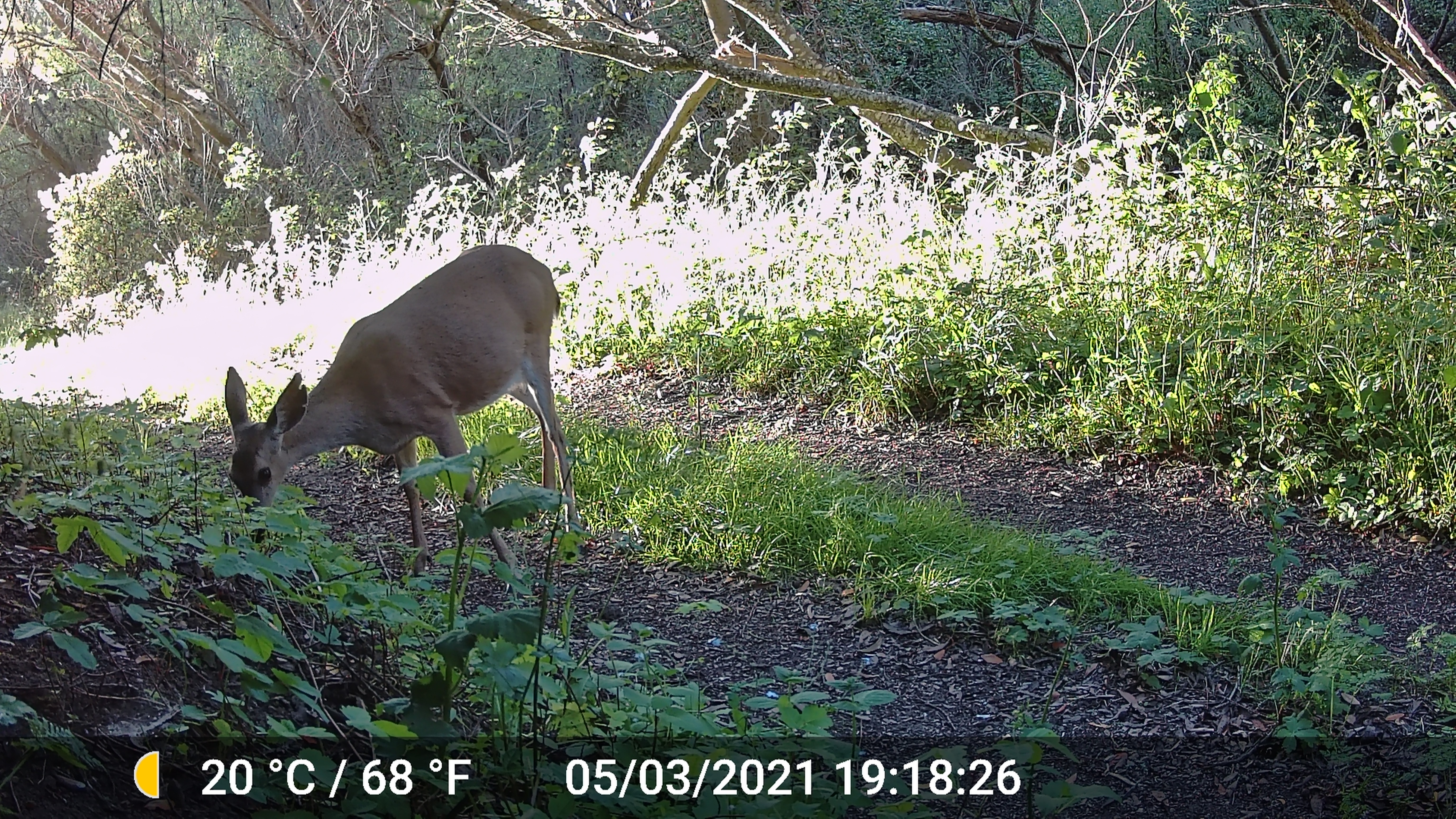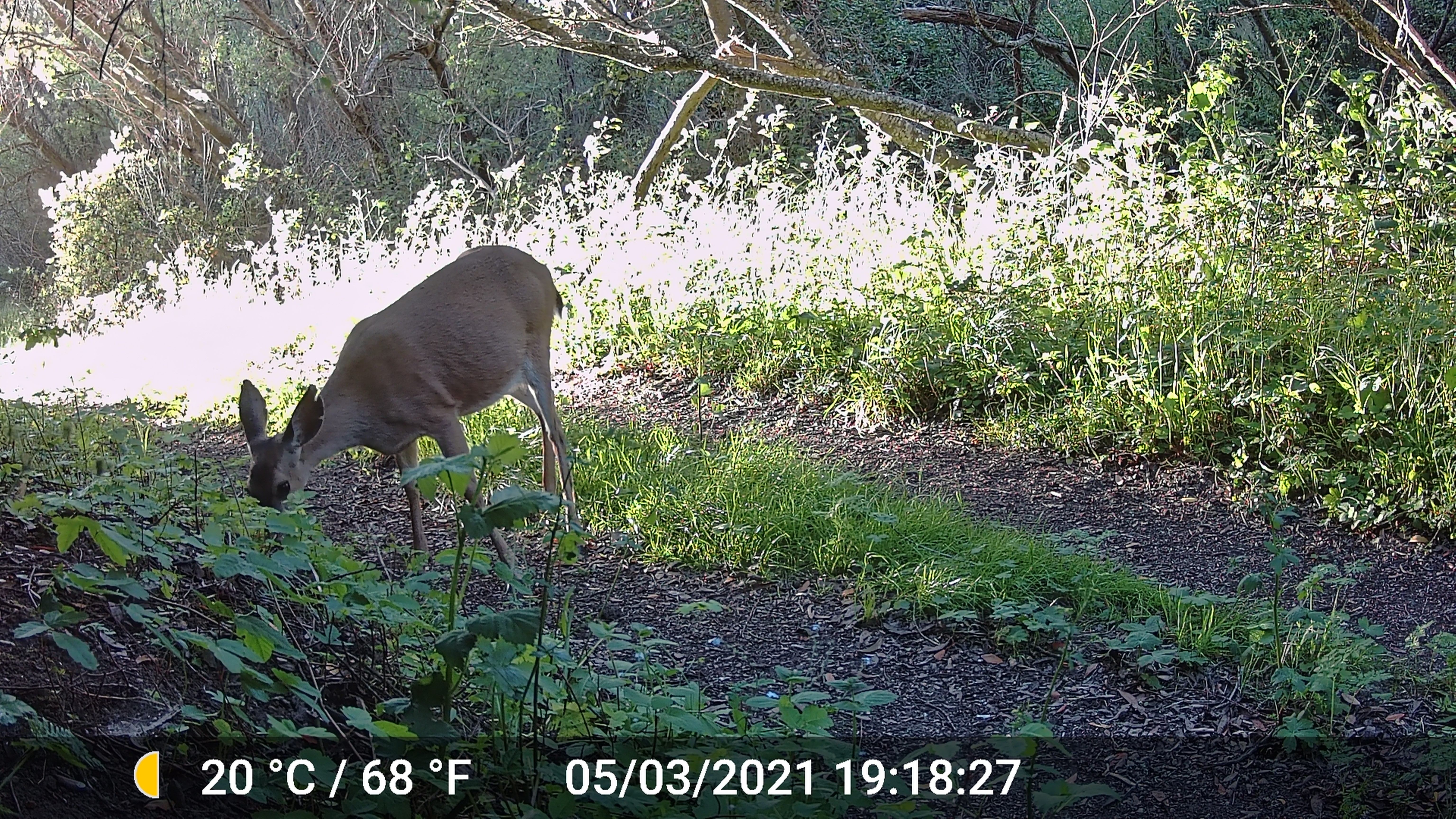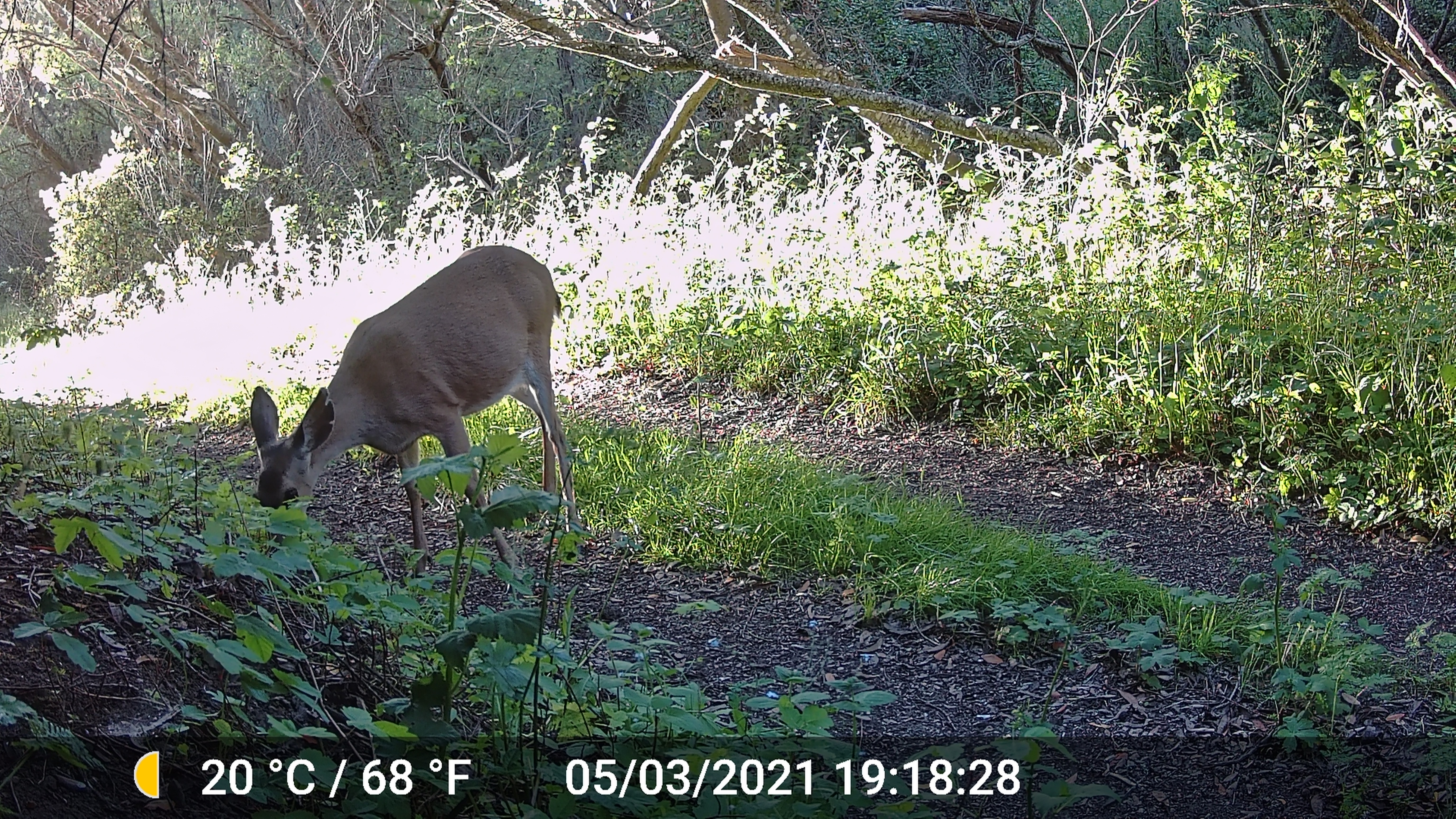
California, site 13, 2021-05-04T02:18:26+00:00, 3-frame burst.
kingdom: Animalia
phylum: Chordata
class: Mammalia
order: Artiodactyla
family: Cervidae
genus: Odocoileus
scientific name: Odocoileus hemionus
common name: mule deer